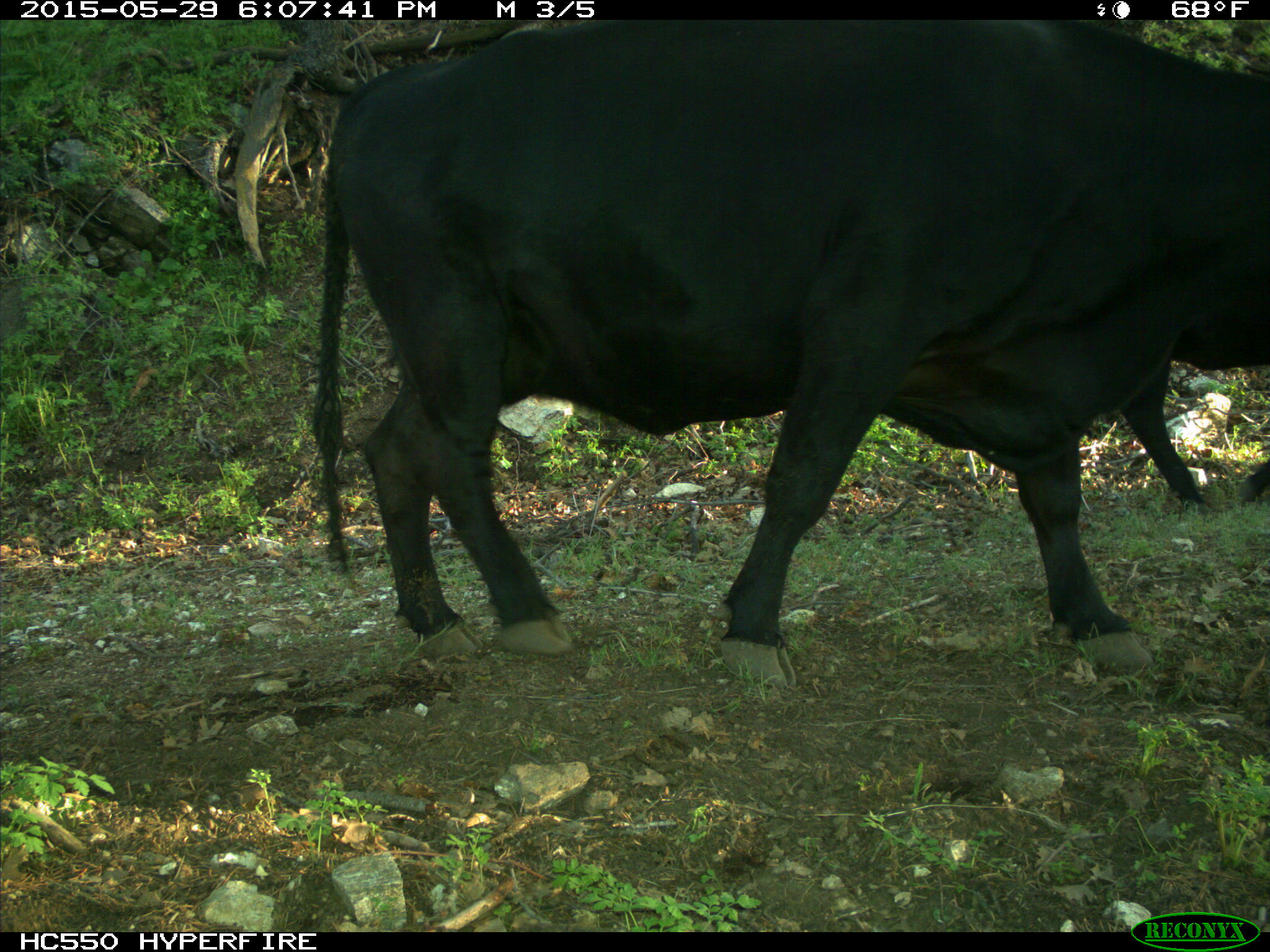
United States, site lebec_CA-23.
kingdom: Animalia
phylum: Chordata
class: Mammalia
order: Artiodactyla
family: Bovidae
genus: Bos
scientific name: Bos taurus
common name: domestic cow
Bos taurus (domestic cow).